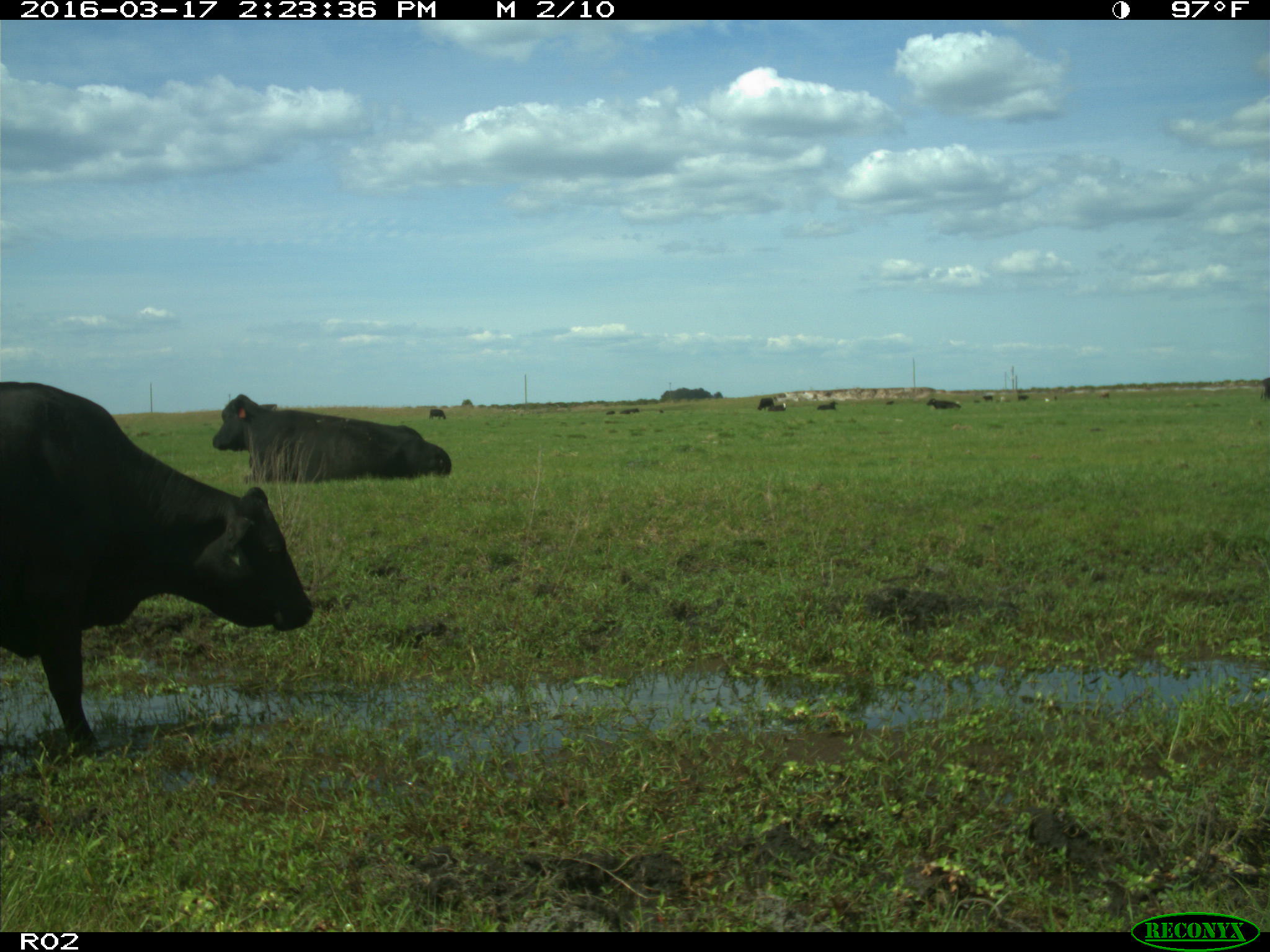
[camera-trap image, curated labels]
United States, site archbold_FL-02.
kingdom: Animalia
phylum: Chordata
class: Mammalia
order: Artiodactyla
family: Bovidae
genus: Bos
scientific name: Bos taurus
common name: domestic cow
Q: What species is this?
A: Bos taurus (domestic cow).